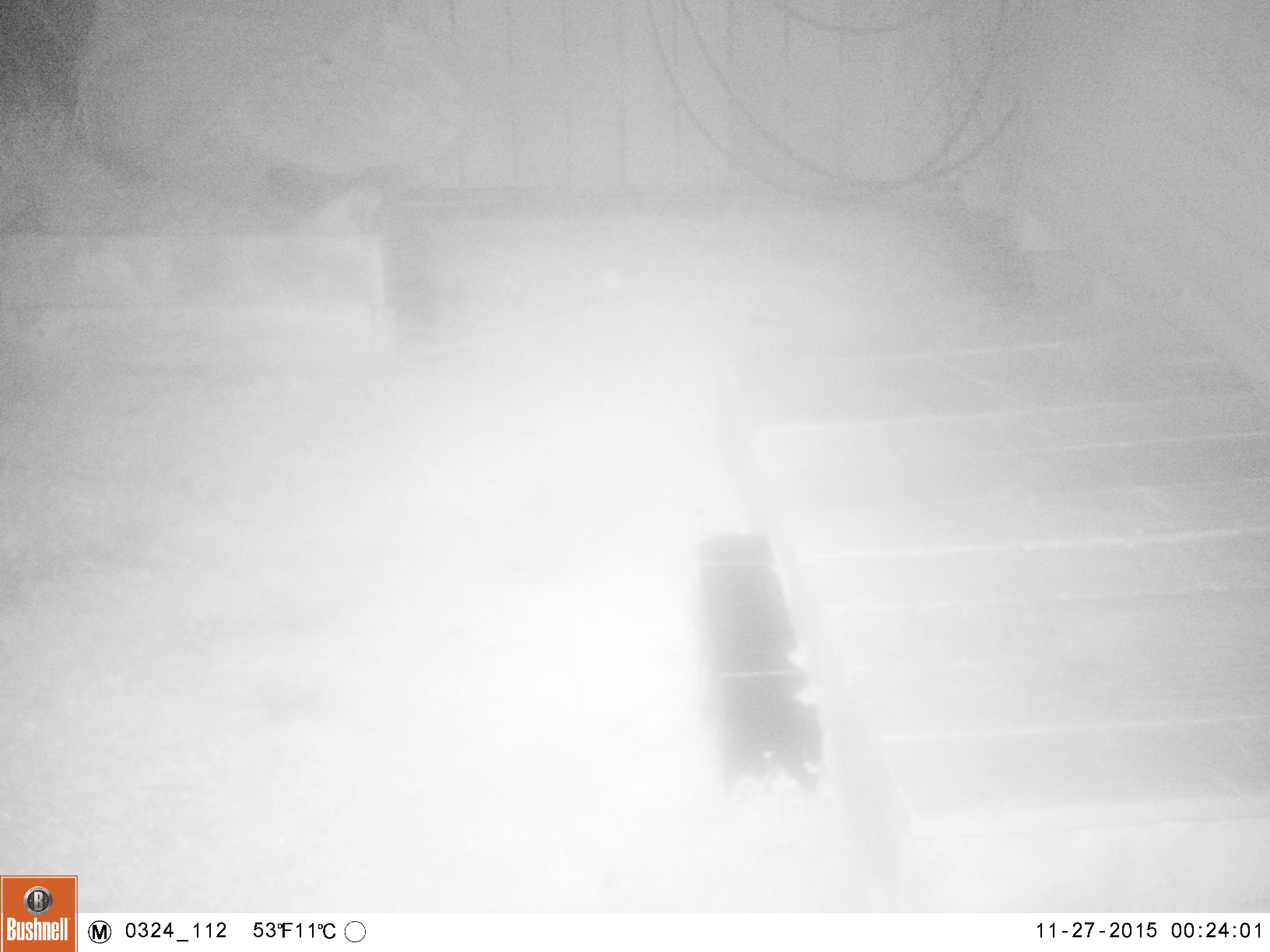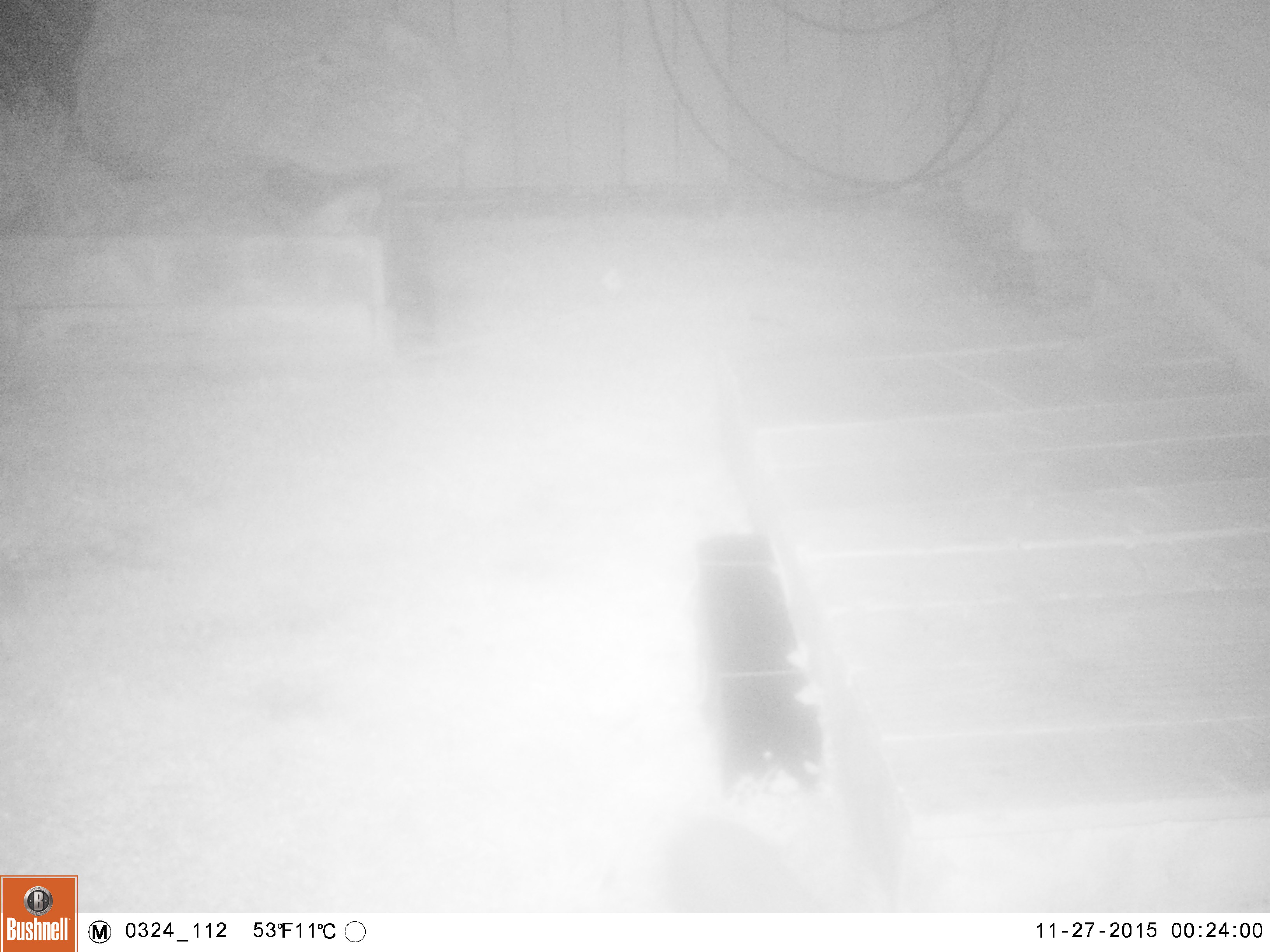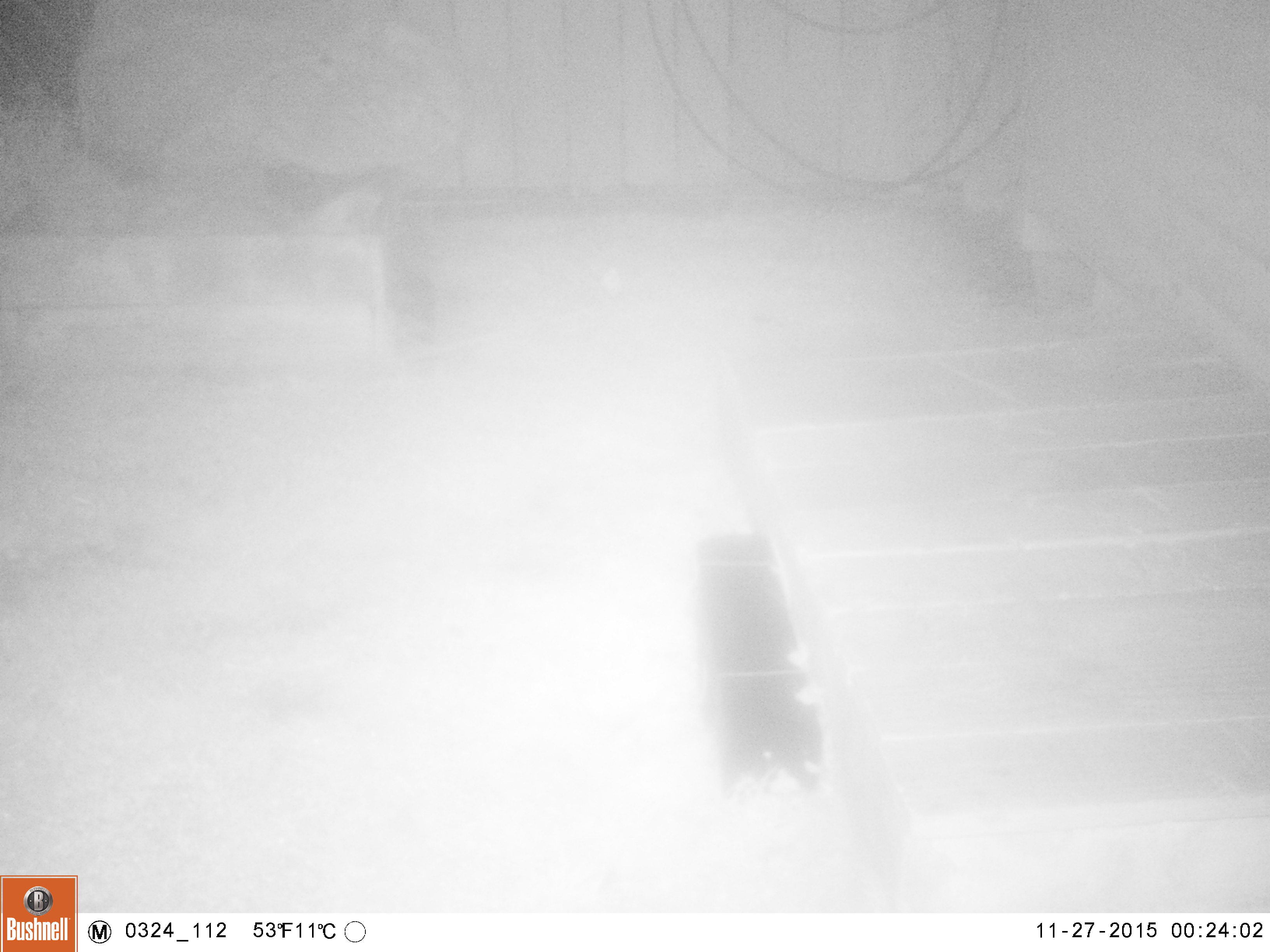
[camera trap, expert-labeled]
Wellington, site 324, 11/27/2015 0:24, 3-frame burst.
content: unidentified animal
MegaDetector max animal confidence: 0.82